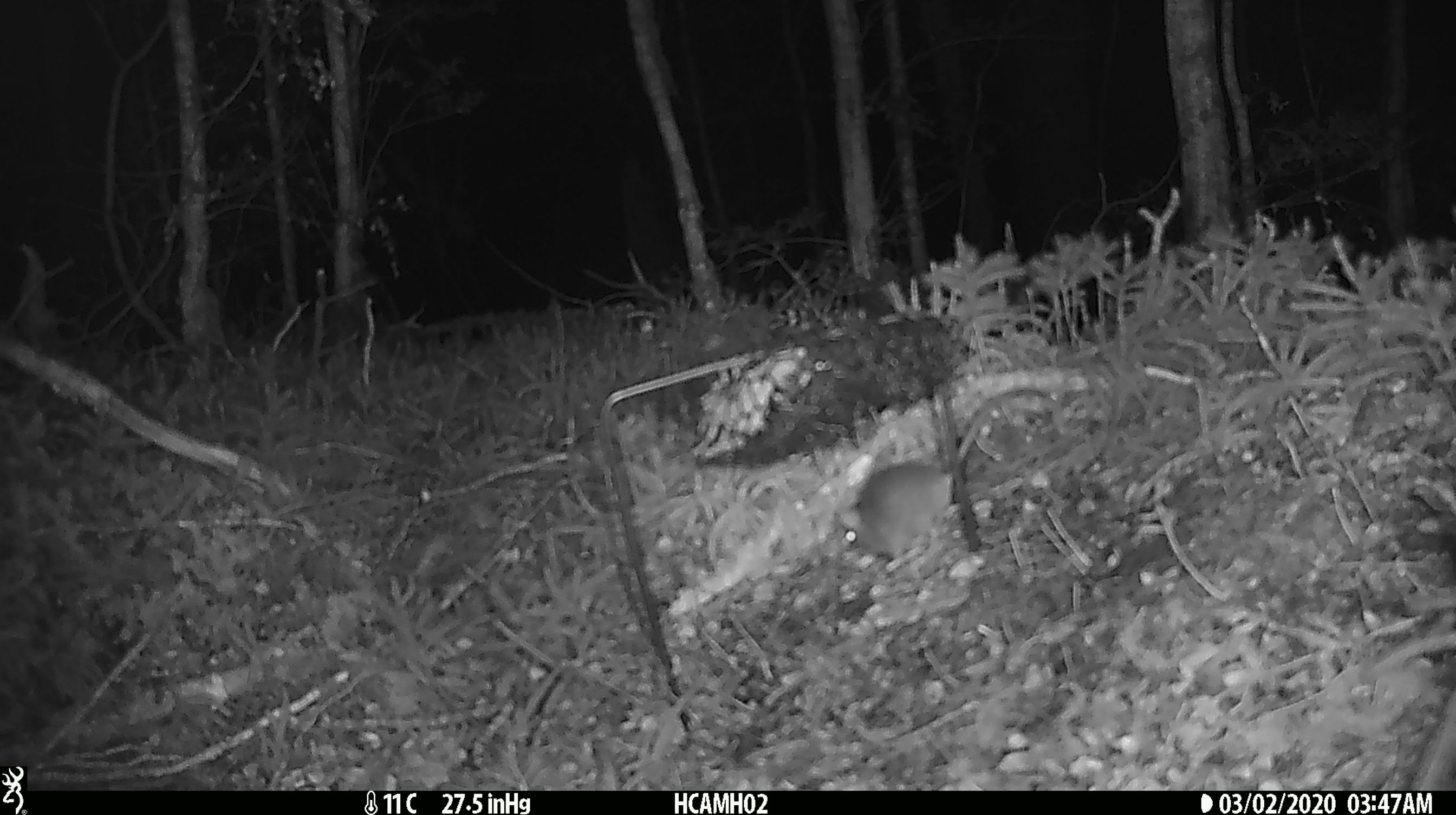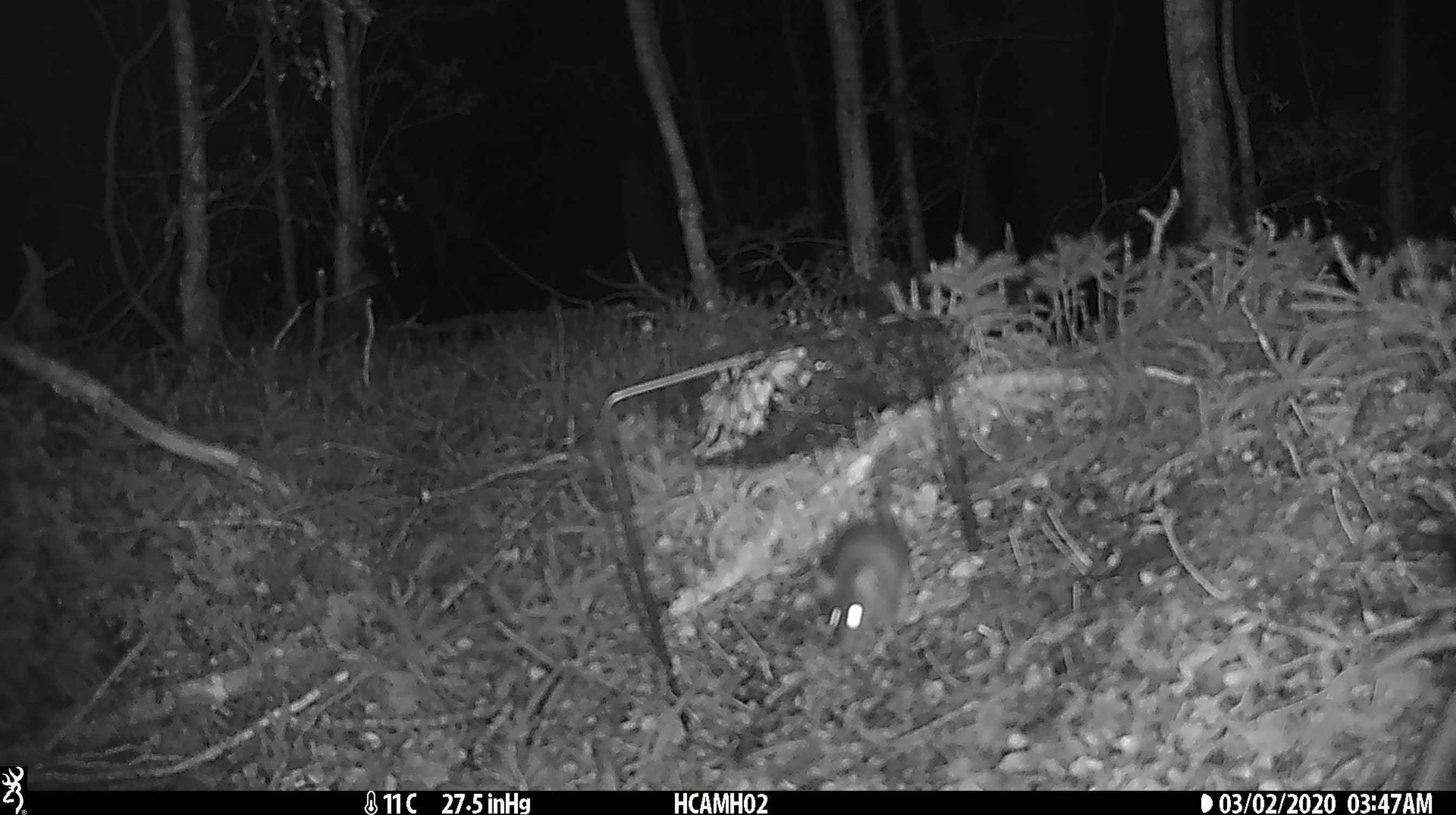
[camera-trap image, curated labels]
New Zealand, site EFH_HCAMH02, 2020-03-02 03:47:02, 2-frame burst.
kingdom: Animalia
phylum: Chordata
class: Mammalia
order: Rodentia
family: Muridae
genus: Mus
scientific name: Mus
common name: mouse